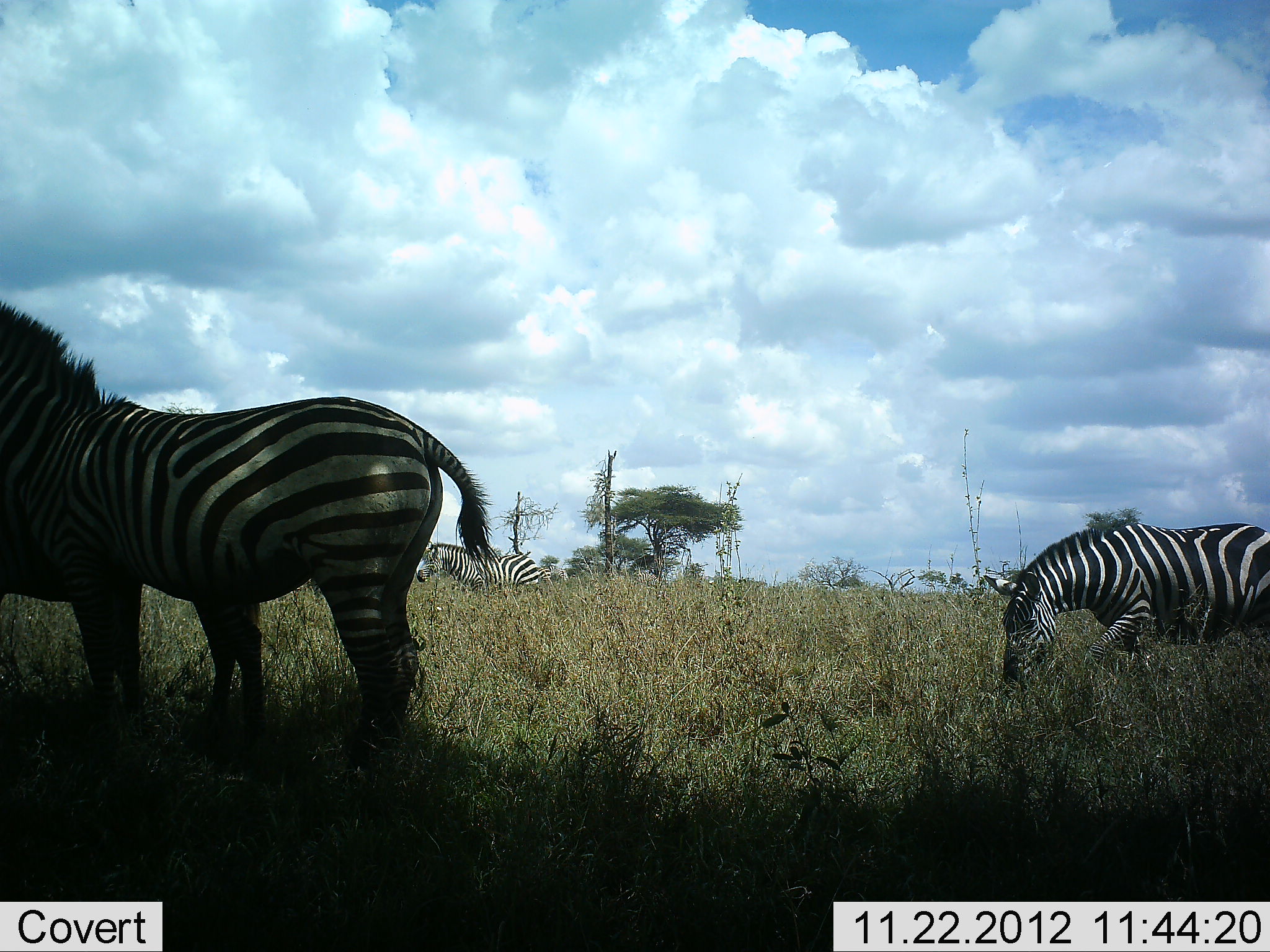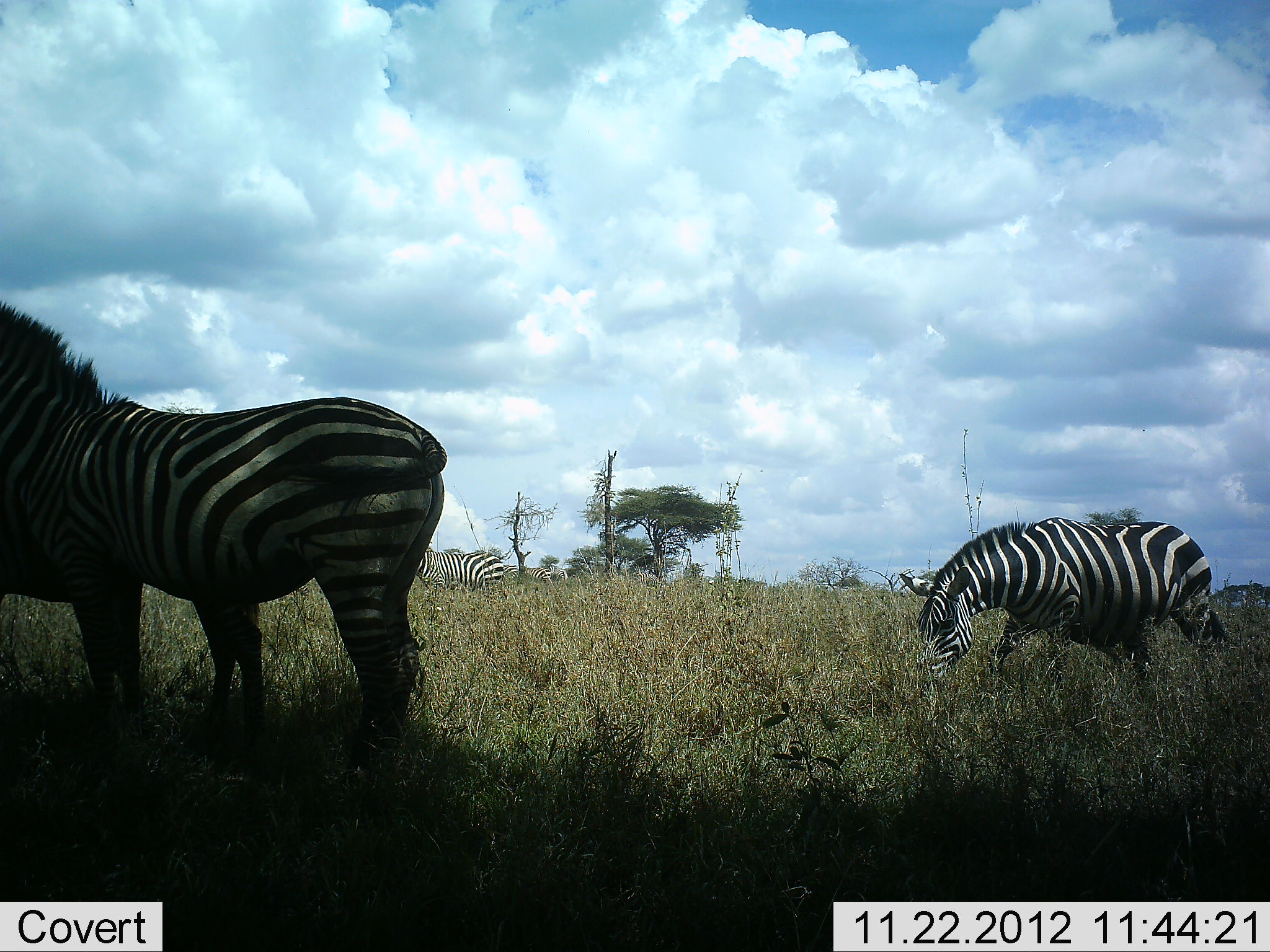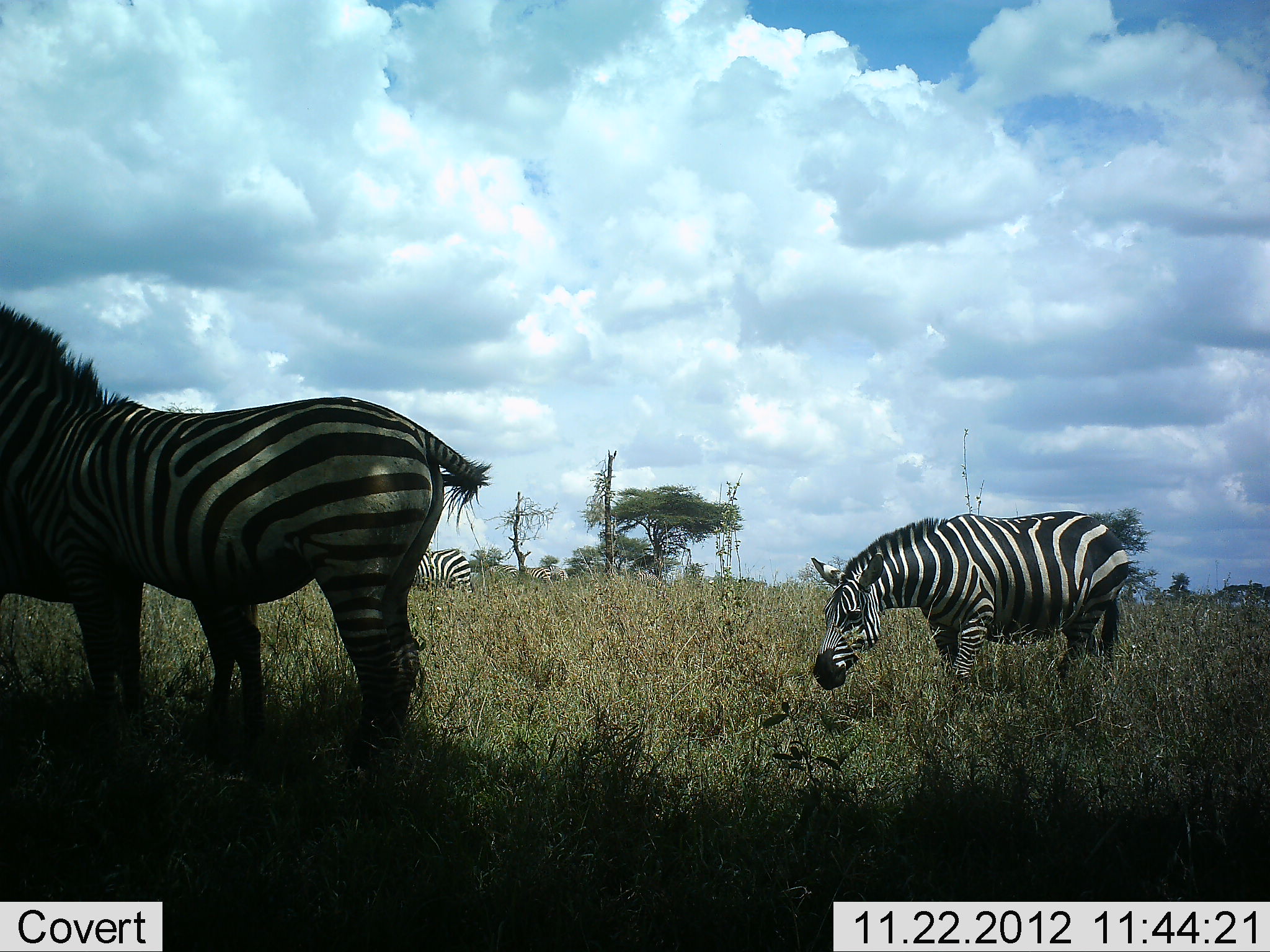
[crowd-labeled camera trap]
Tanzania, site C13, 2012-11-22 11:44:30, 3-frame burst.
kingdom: Animalia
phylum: Chordata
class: Mammalia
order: Perissodactyla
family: Equidae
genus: Equus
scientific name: Equus quagga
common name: plains zebra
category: zebra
Zebra (plains zebra) (Equus quagga), count 4. Behavior (volunteer vote fractions): standing 100%, resting 0%, moving 60%, interacting 0%. Young present (vote fraction): 10%. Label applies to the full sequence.